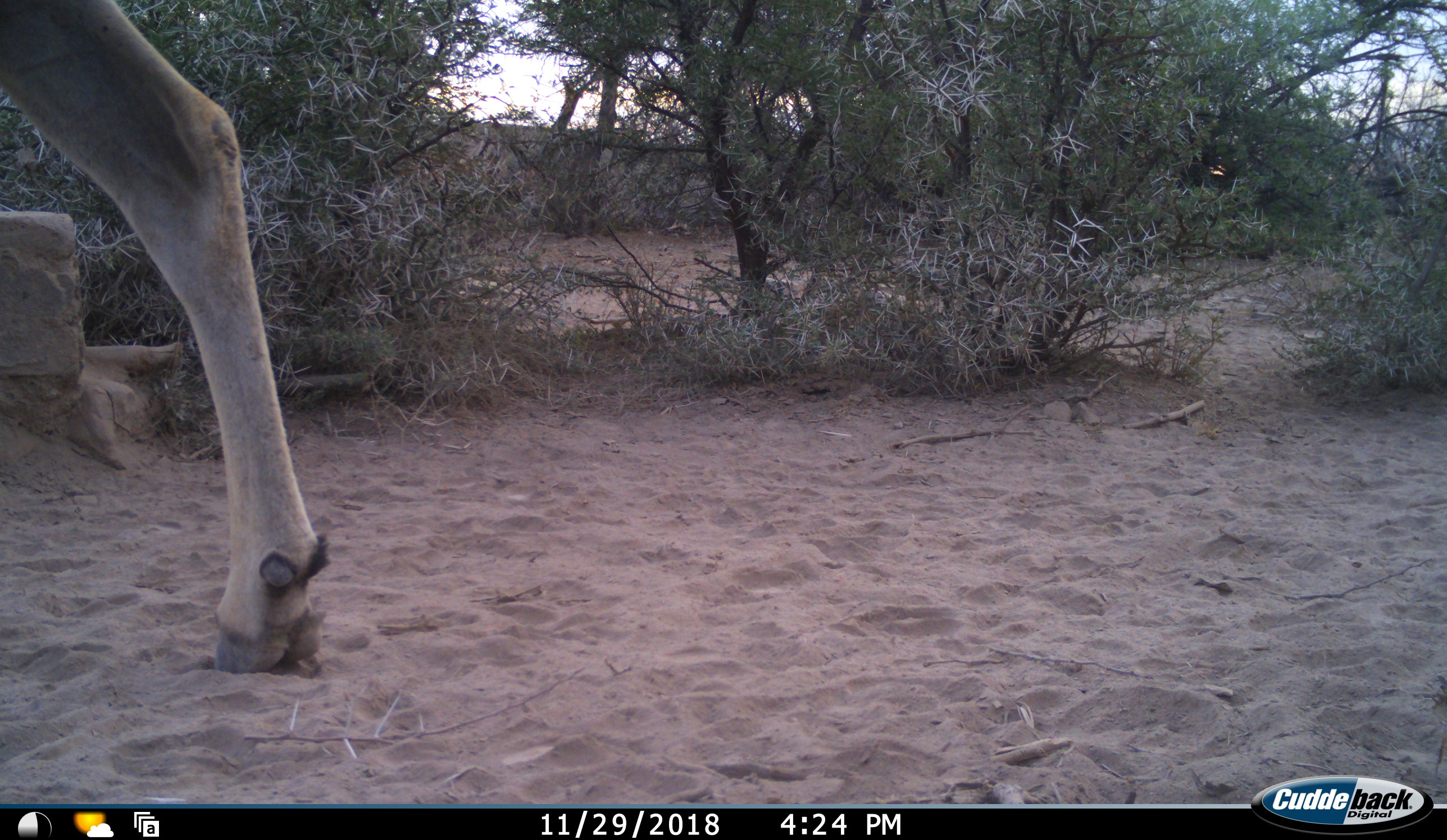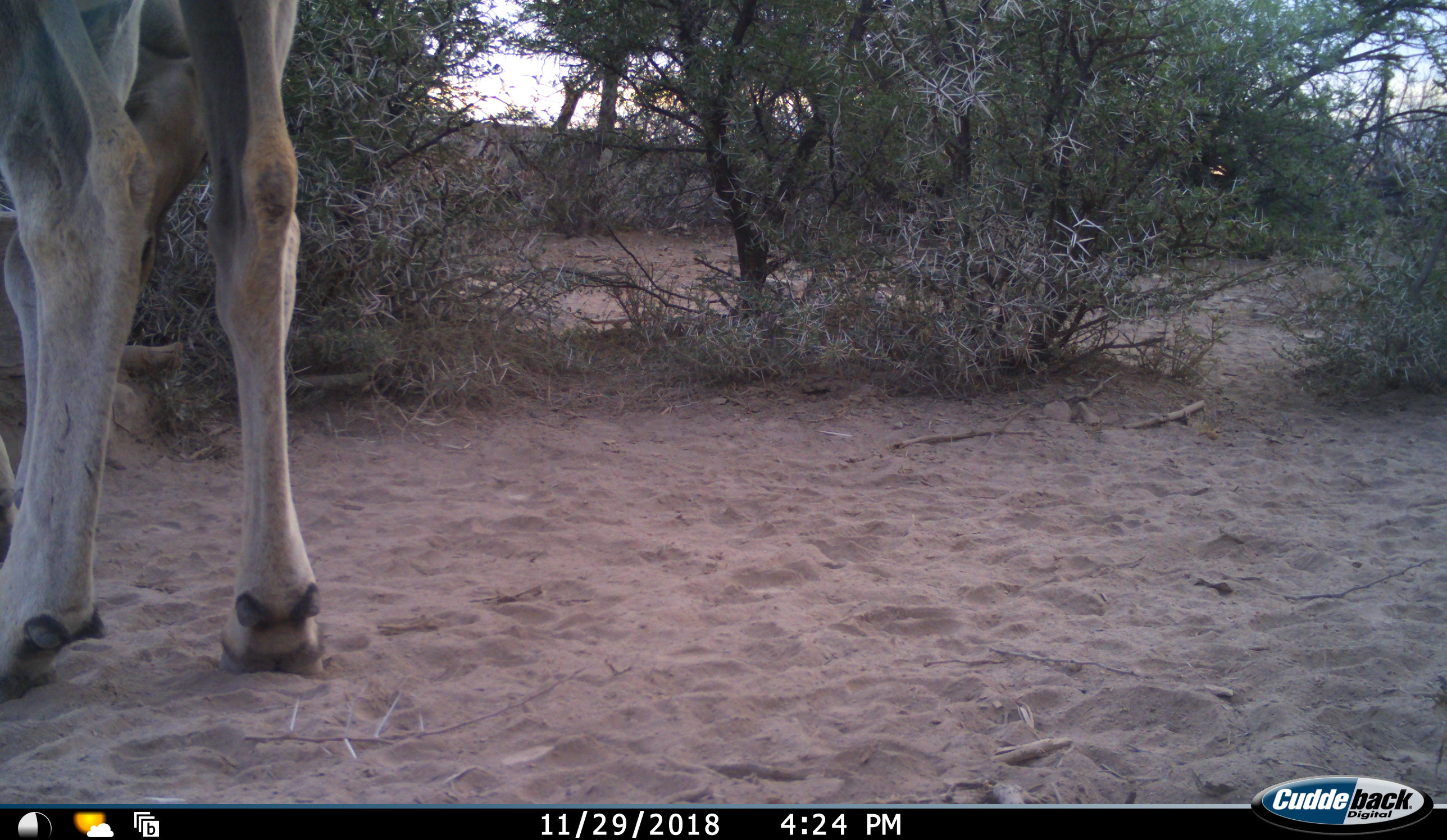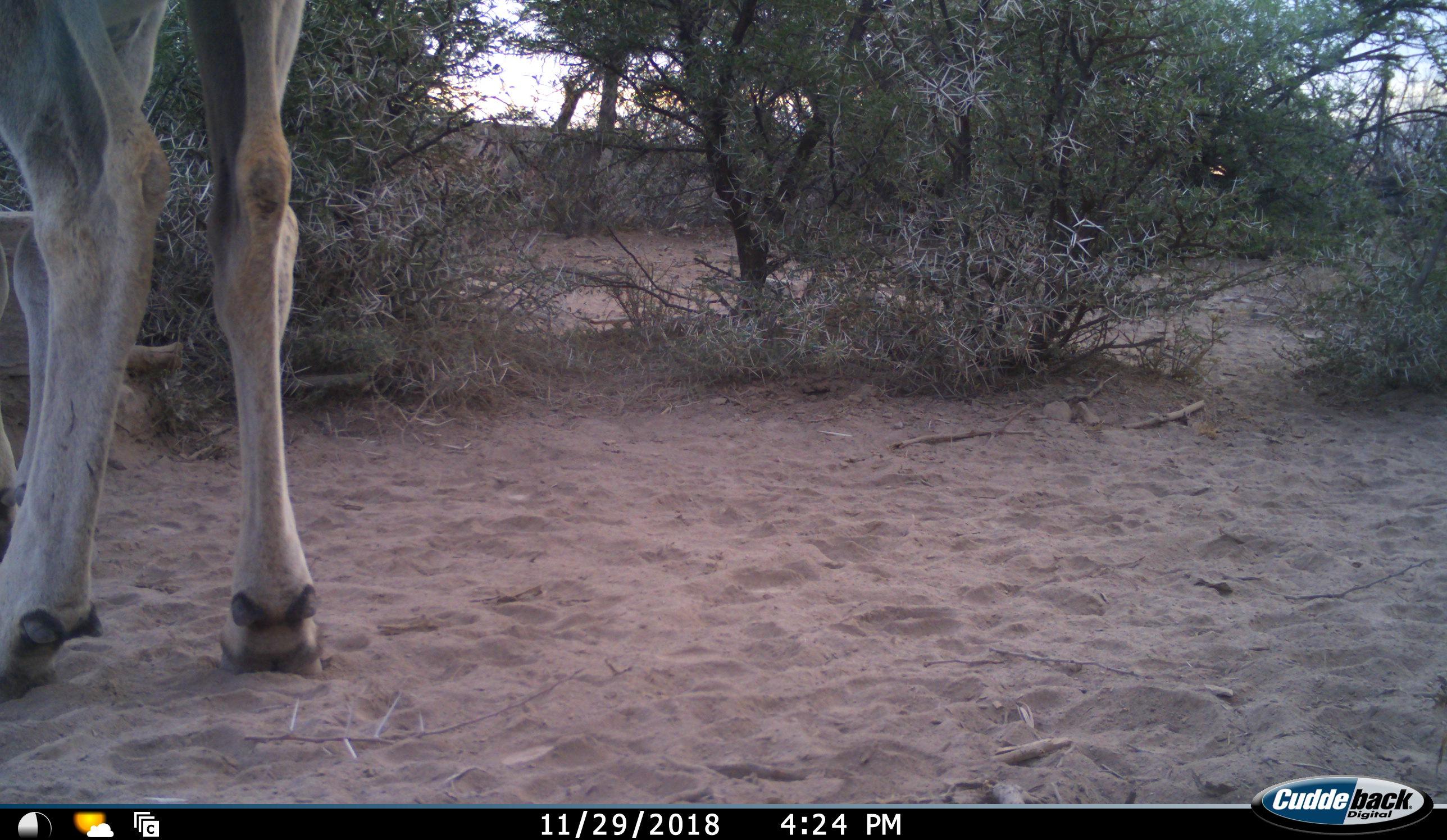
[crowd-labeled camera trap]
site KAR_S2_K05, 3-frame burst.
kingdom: Animalia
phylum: Chordata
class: Mammalia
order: Artiodactyla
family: Bovidae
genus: Tragelaphus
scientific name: Tragelaphus oryx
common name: eland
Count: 1.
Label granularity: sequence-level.